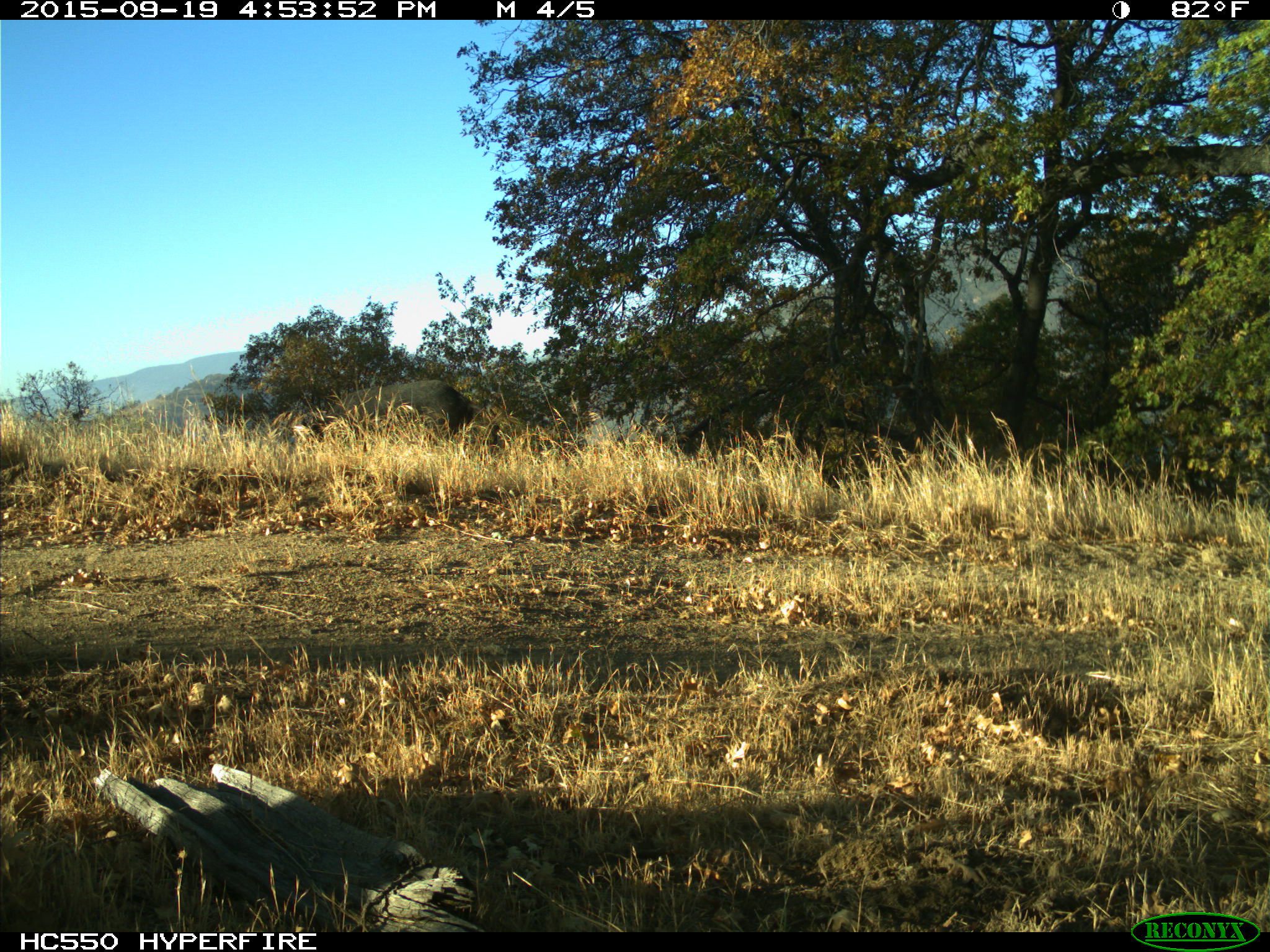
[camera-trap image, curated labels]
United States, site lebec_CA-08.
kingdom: Animalia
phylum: Chordata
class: Mammalia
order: Artiodactyla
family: Suidae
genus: Sus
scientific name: Sus scrofa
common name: wild boar